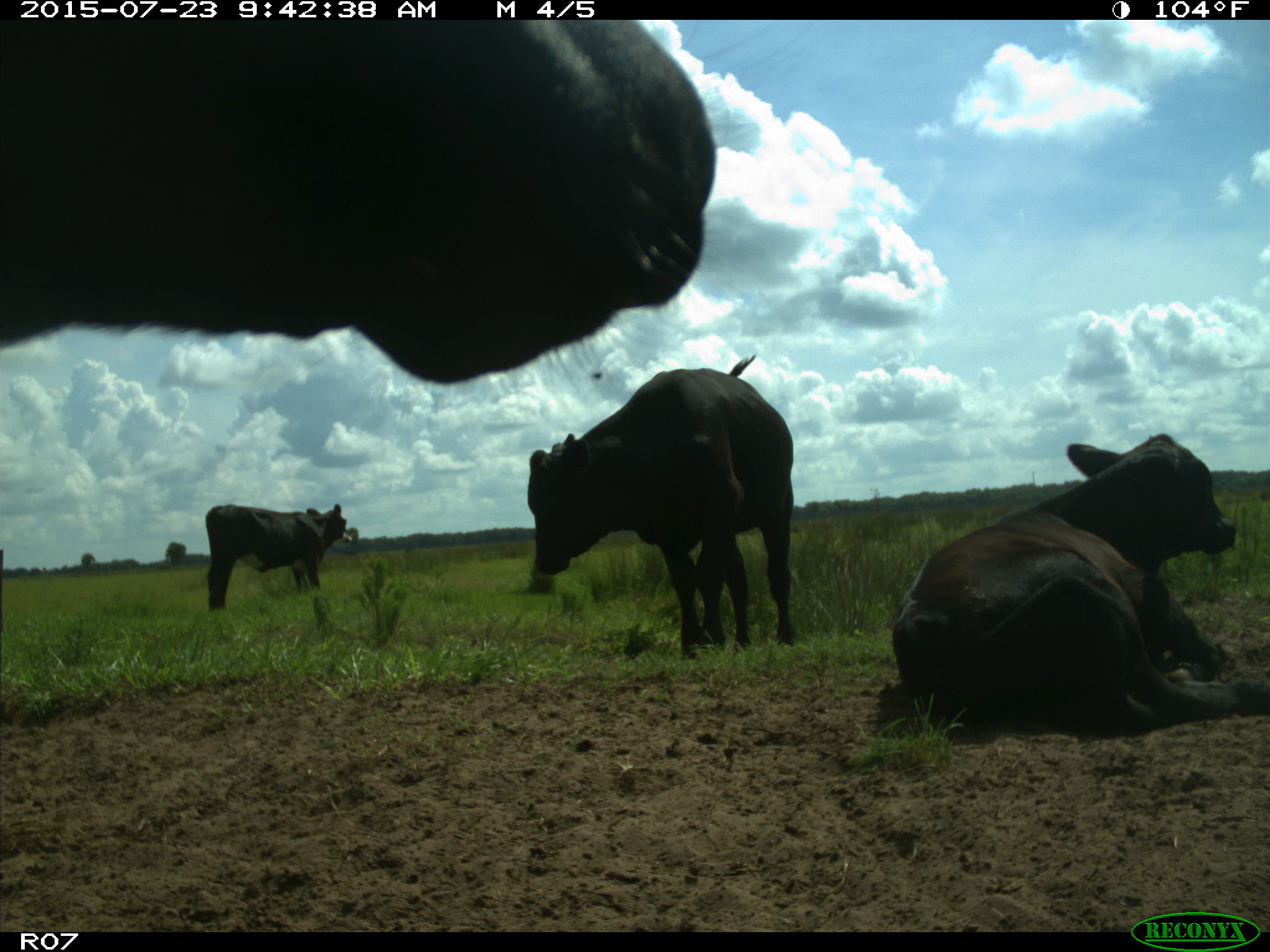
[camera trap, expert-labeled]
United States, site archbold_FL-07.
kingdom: Animalia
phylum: Chordata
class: Mammalia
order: Artiodactyla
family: Bovidae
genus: Bos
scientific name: Bos taurus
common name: domestic cow